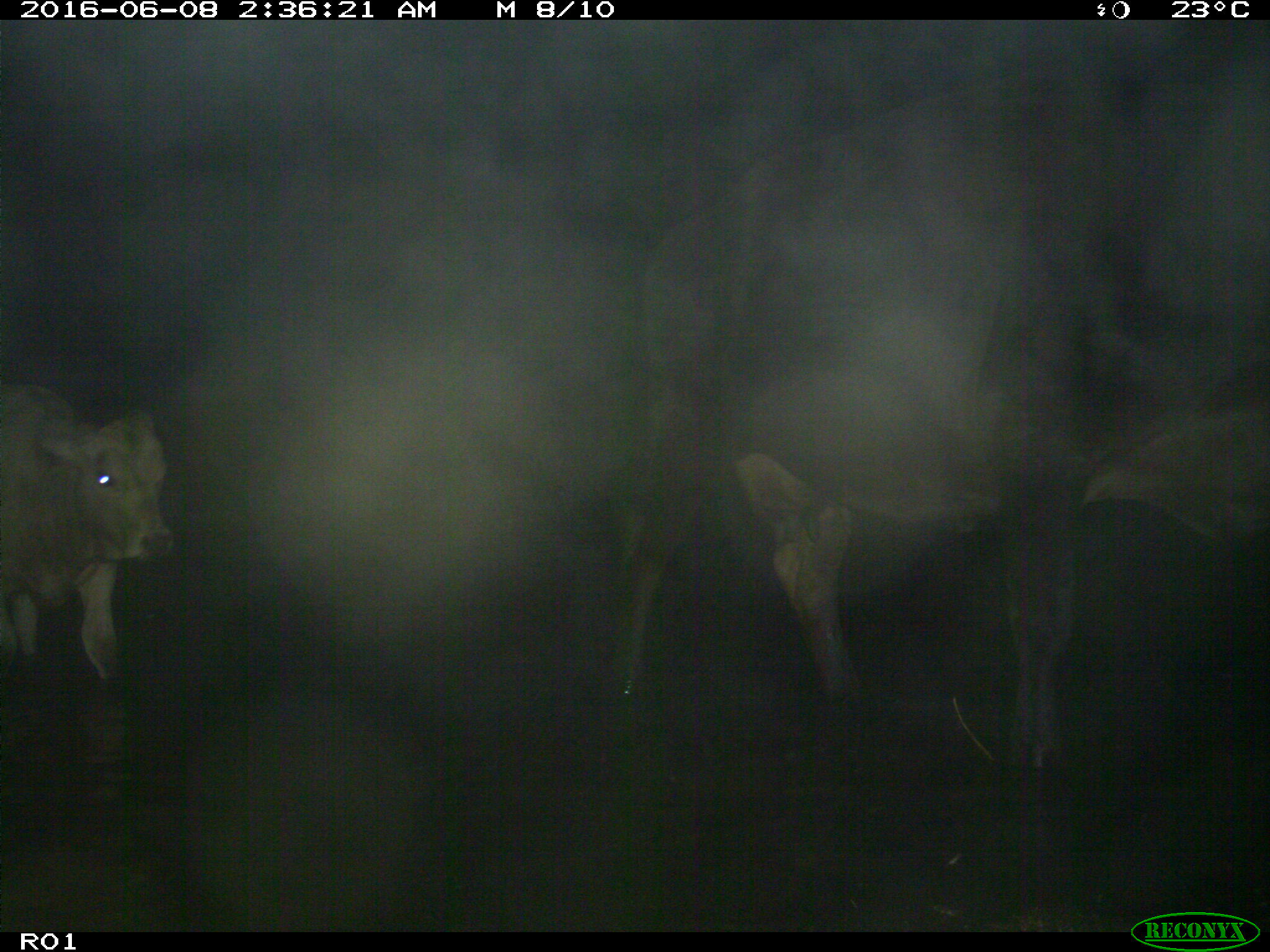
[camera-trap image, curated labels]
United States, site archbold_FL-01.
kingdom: Animalia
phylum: Chordata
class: Mammalia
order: Artiodactyla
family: Bovidae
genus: Bos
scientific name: Bos taurus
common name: domestic cow